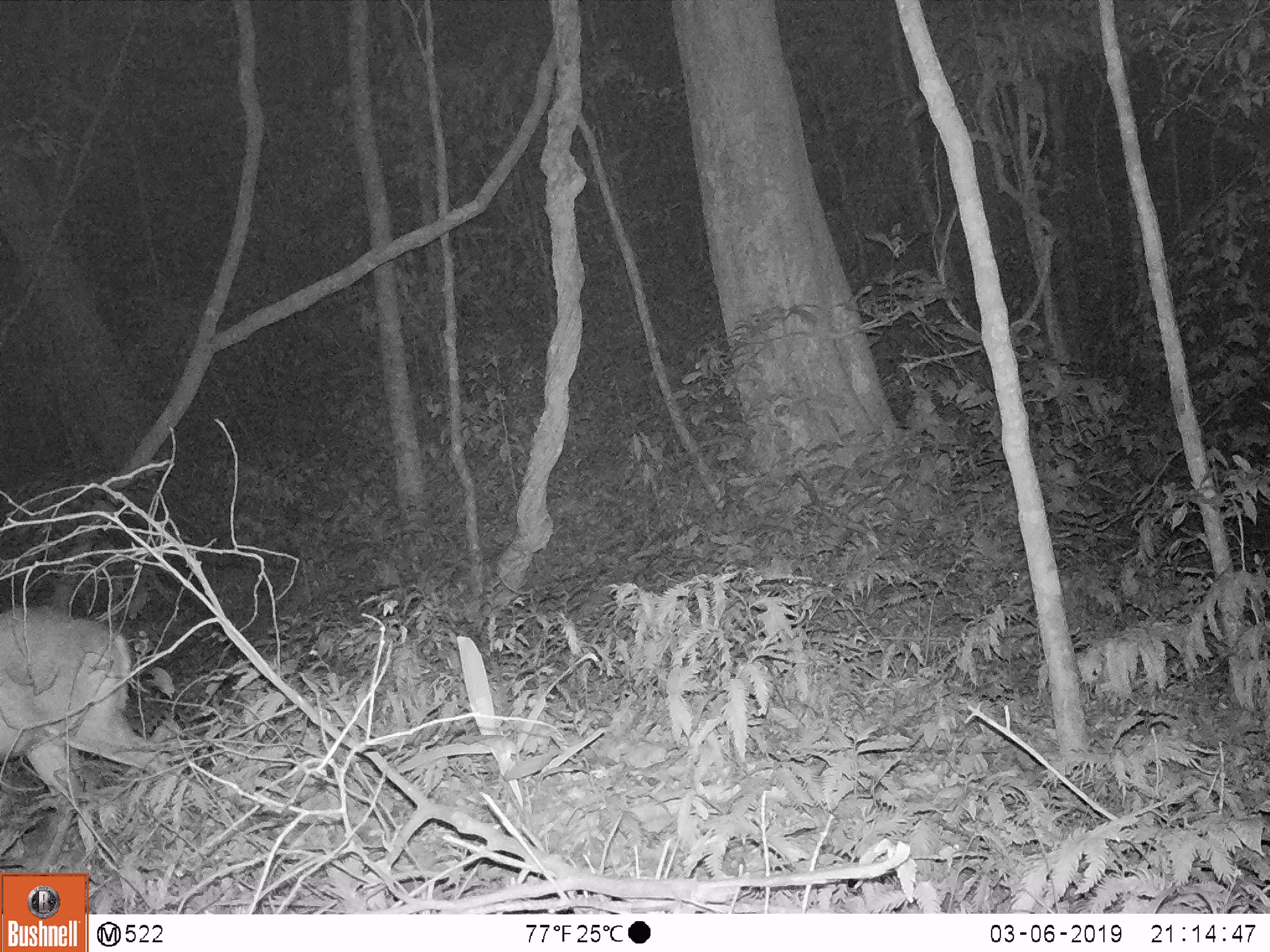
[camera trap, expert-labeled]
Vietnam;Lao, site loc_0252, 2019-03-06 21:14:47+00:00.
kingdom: Animalia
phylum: Chordata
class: Mammalia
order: Artiodactyla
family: Cervidae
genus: Muntiacus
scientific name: Muntiacus rooseveltorum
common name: roosevelt's muntjac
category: roosevelts muntjac group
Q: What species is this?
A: Roosevelts muntjac group (roosevelt's muntjac) (Muntiacus rooseveltorum).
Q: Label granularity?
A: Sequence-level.